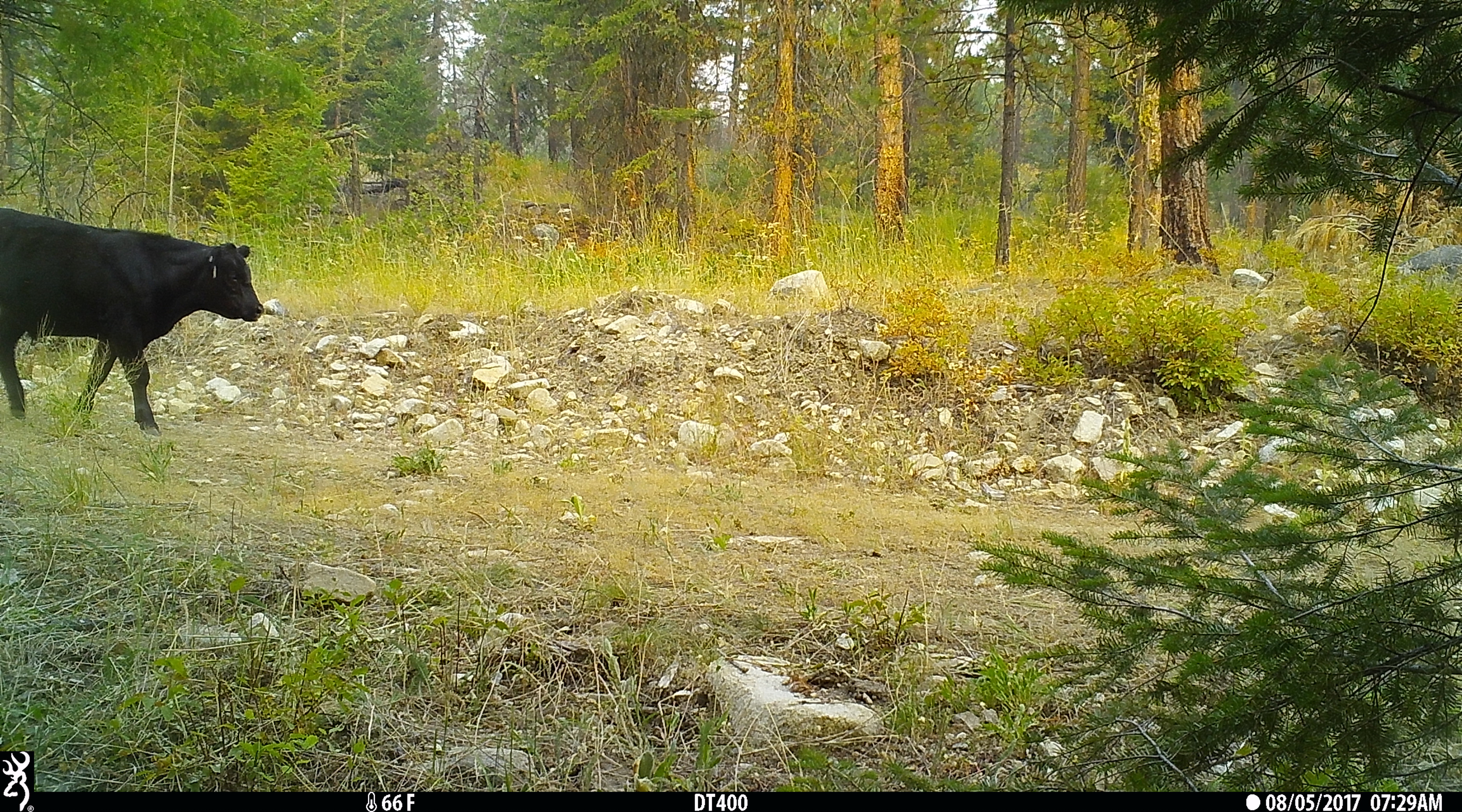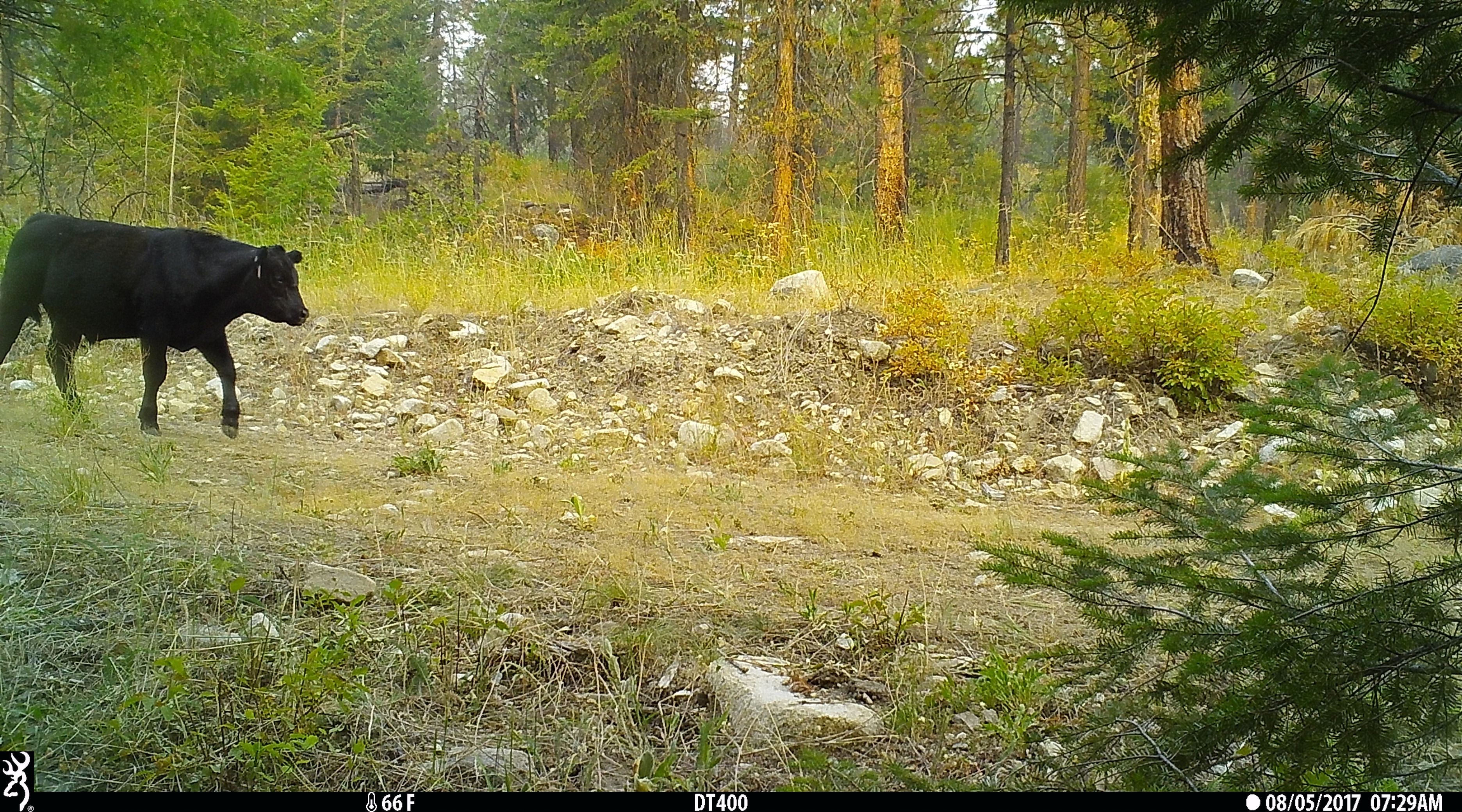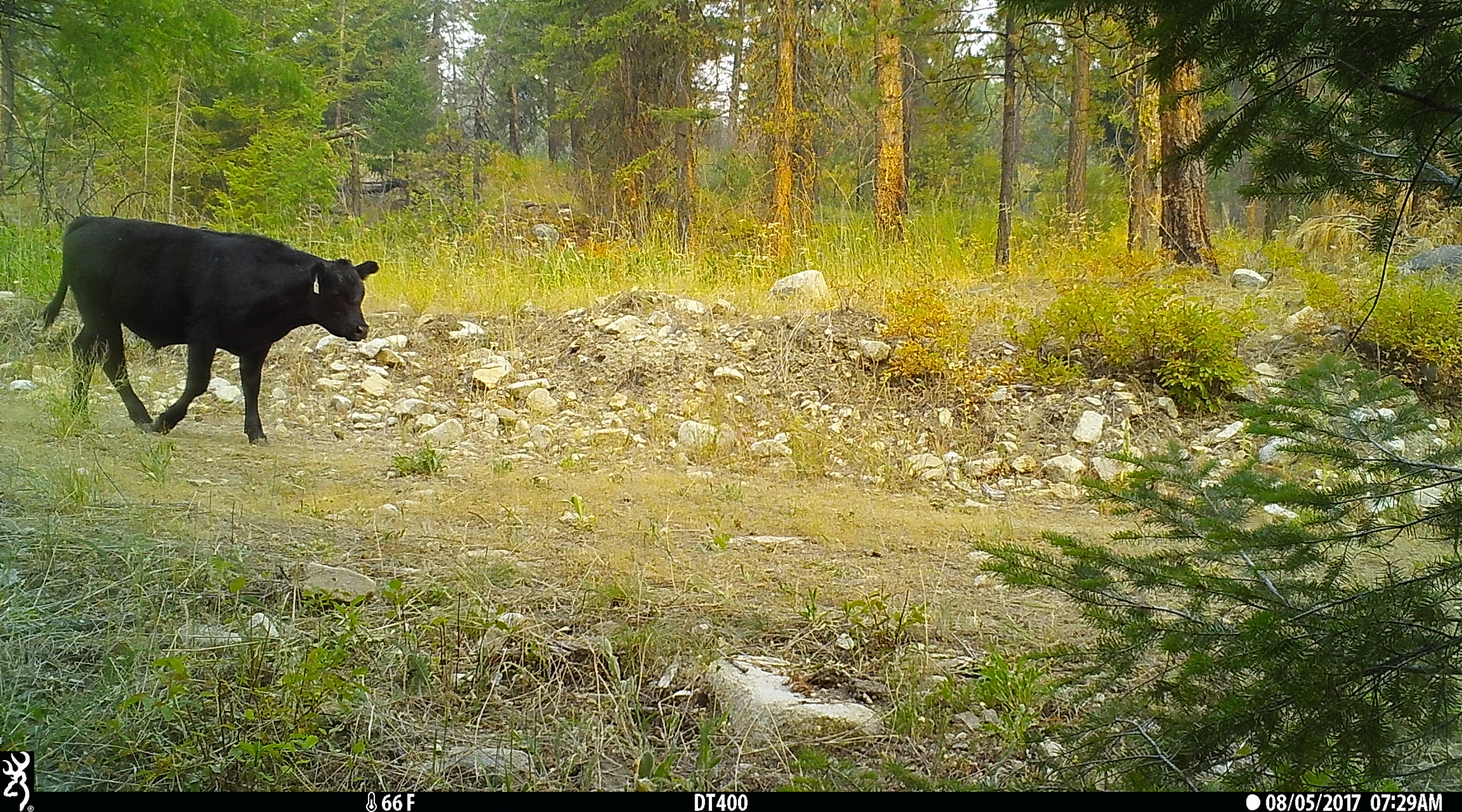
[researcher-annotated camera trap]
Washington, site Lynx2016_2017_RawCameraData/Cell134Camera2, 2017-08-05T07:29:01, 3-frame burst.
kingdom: Animalia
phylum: Chordata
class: Mammalia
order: Artiodactyla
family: Bovidae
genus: Bos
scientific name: Bos taurus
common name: domestic cattle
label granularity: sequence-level